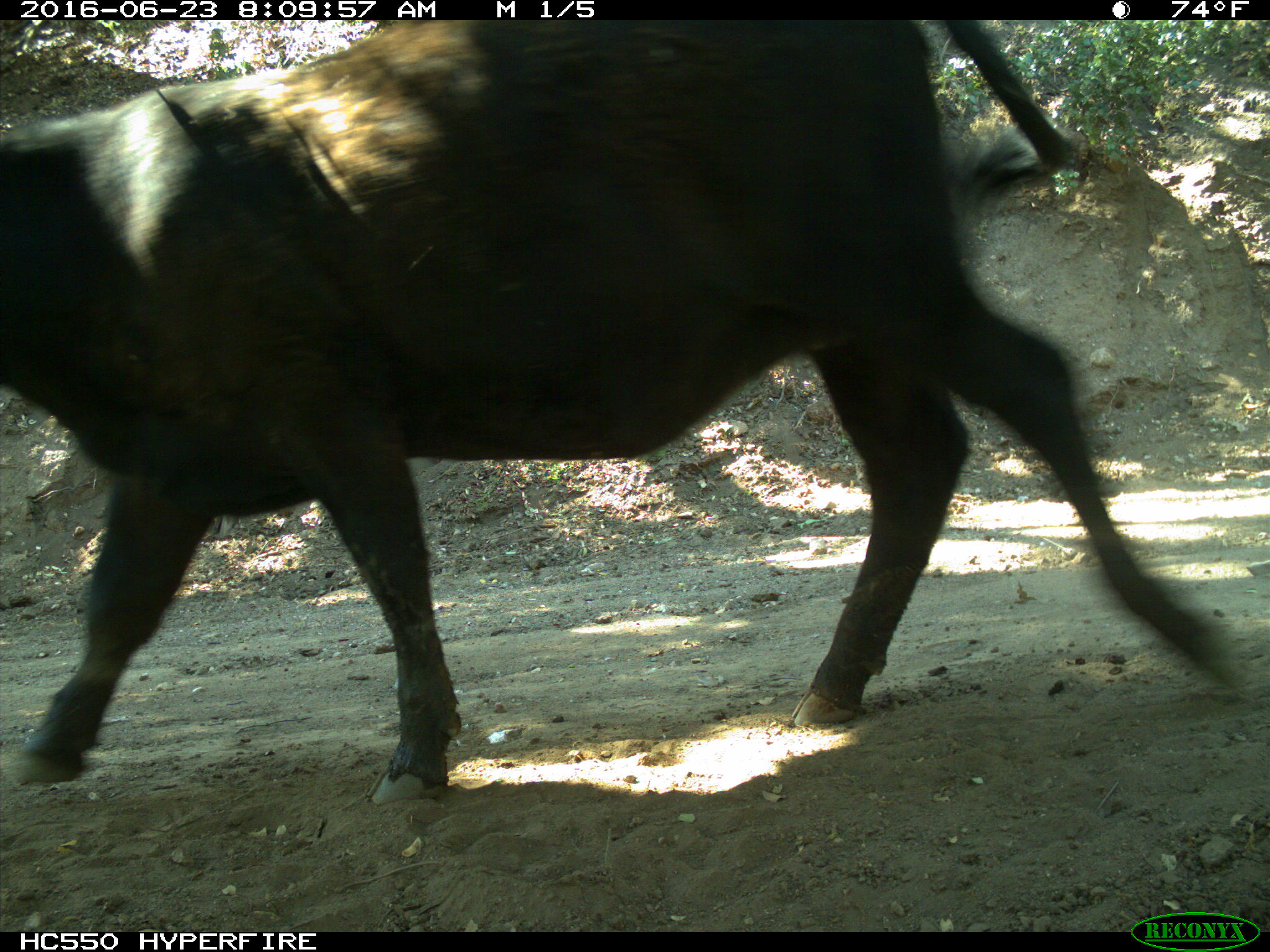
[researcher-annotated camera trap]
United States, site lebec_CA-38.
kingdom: Animalia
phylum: Chordata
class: Mammalia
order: Artiodactyla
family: Bovidae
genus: Bos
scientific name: Bos taurus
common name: domestic cow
Bos taurus (domestic cow).